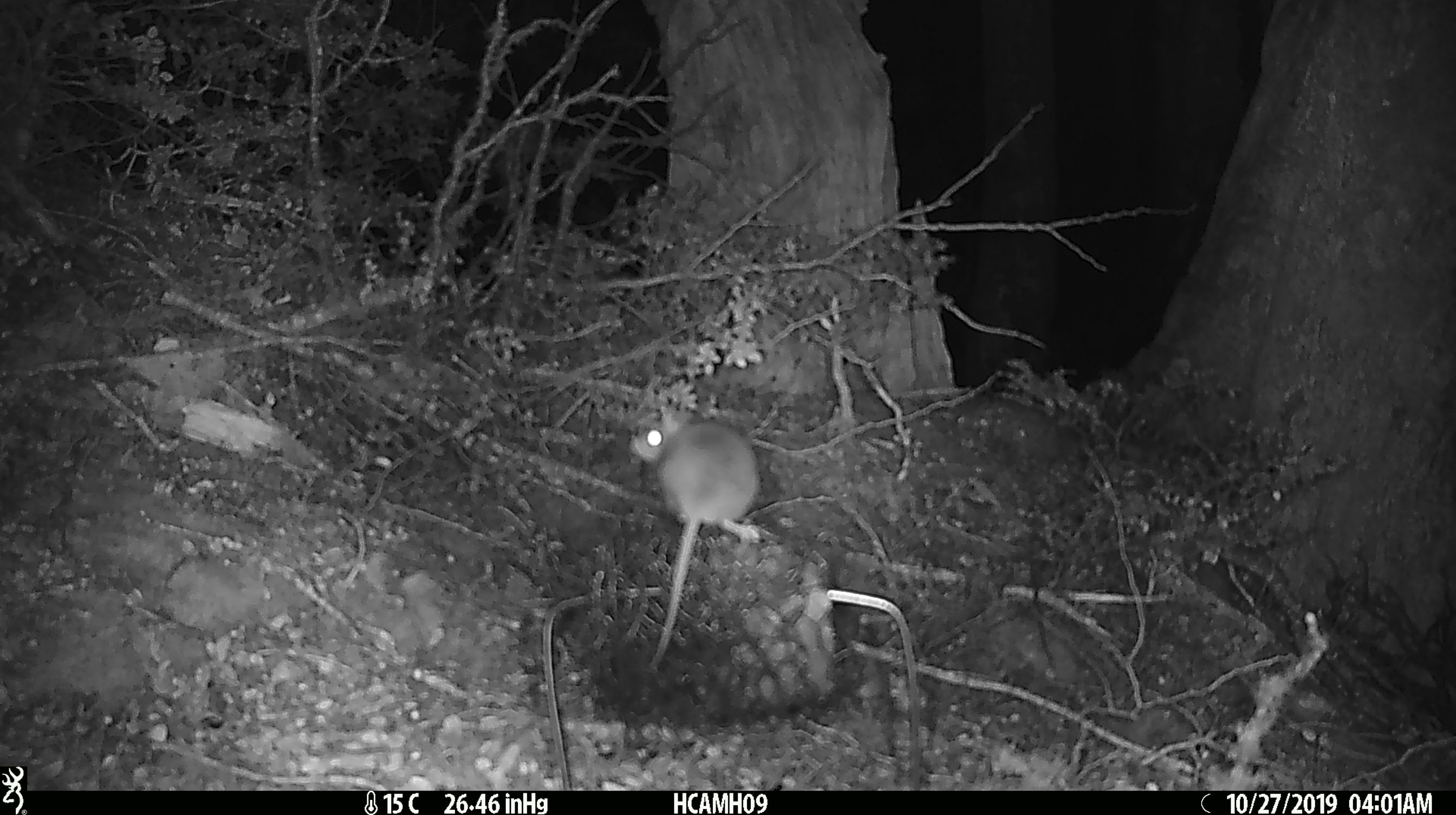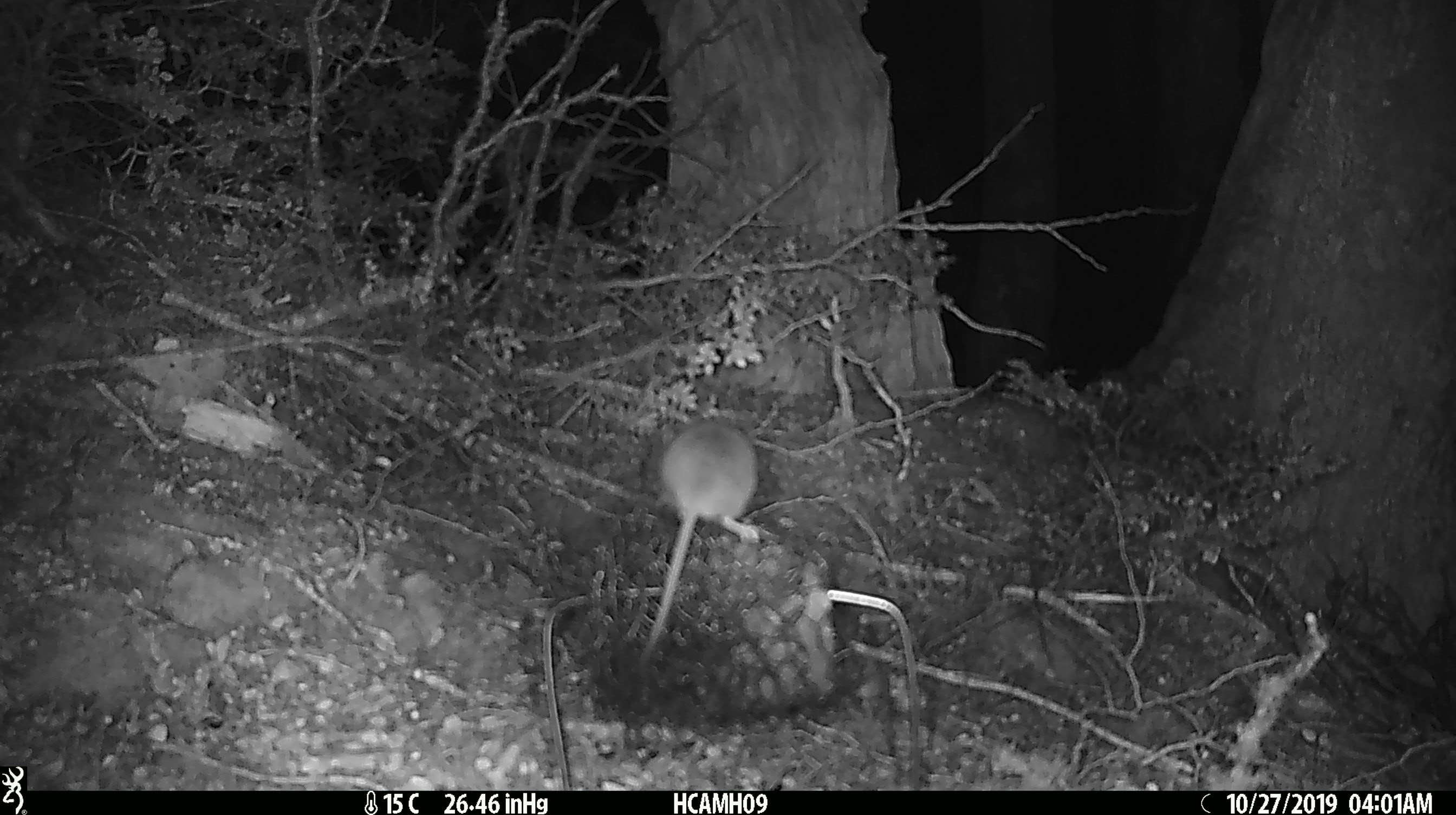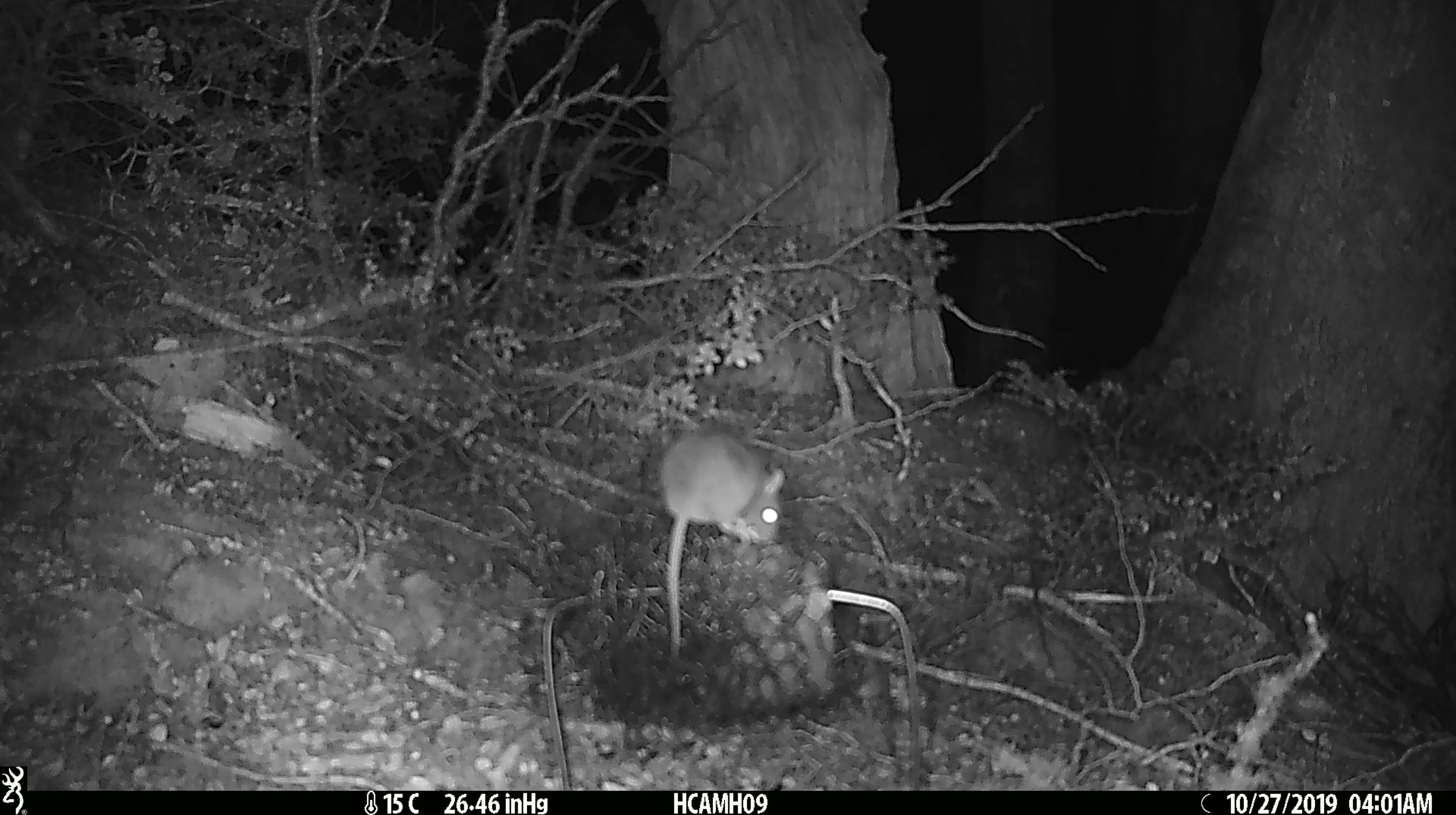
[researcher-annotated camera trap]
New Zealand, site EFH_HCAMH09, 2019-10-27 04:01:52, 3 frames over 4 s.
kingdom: Animalia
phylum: Chordata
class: Mammalia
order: Rodentia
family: Muridae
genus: Mus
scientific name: Mus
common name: mouse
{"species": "mouse (Mus)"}